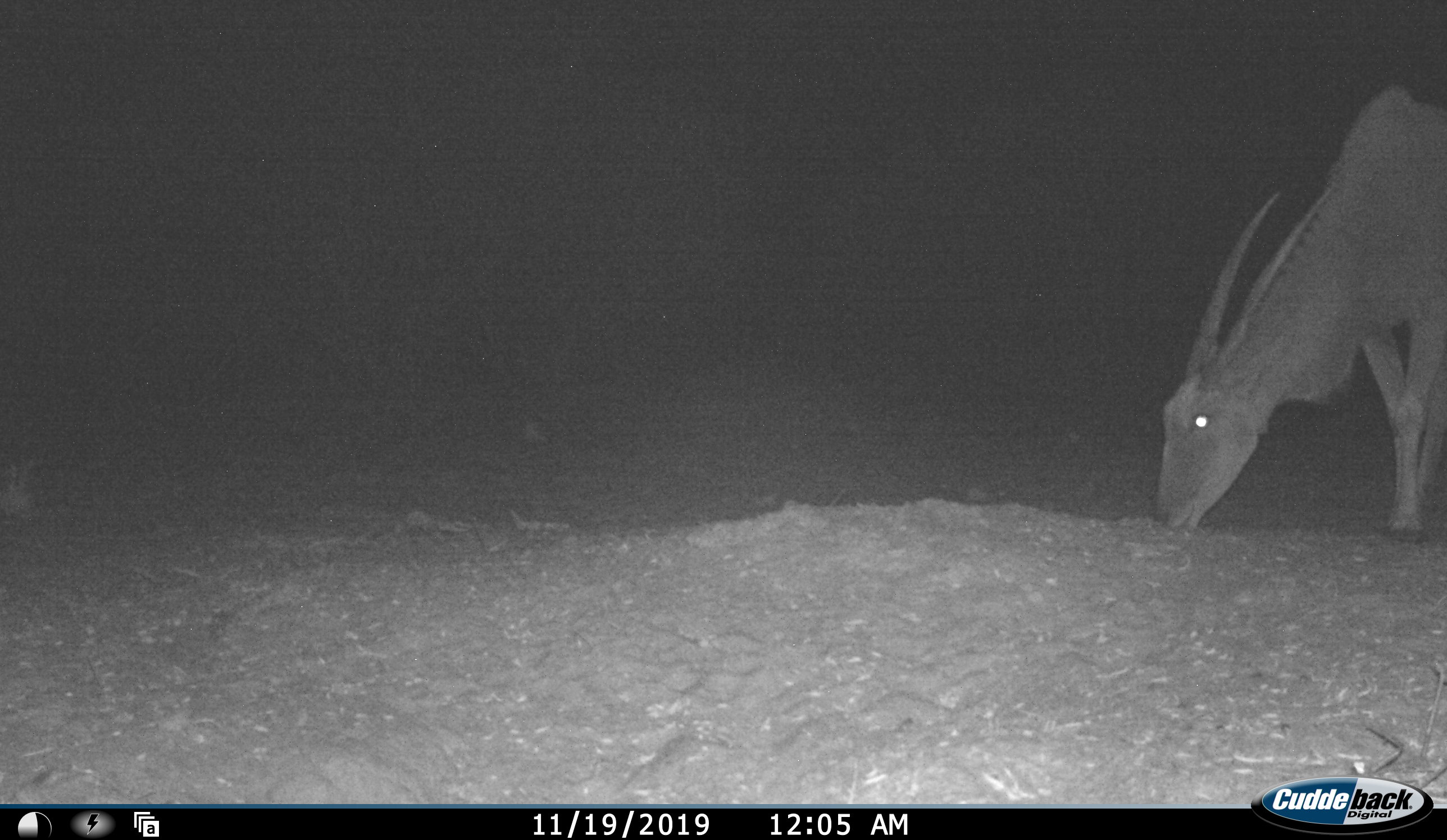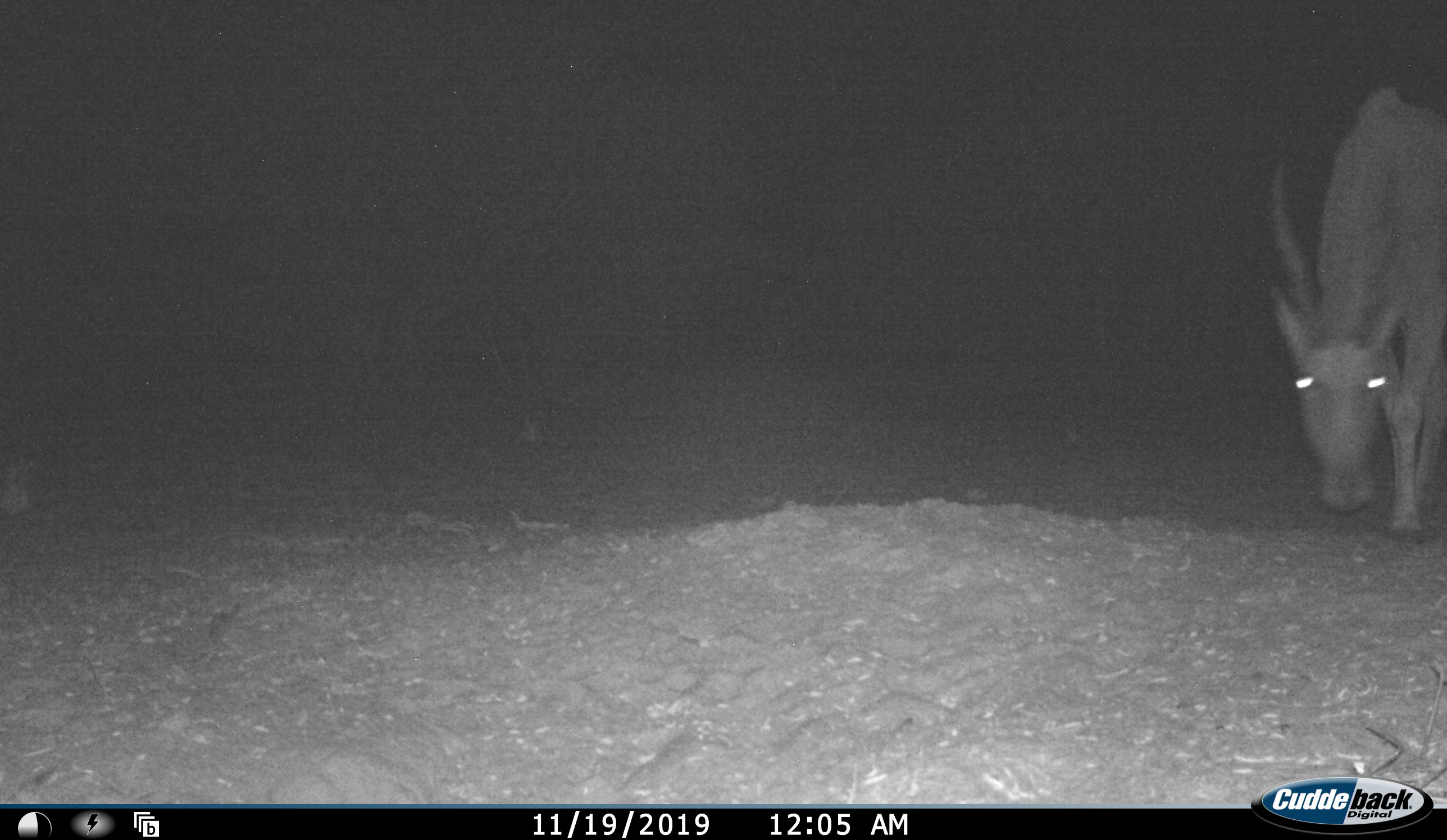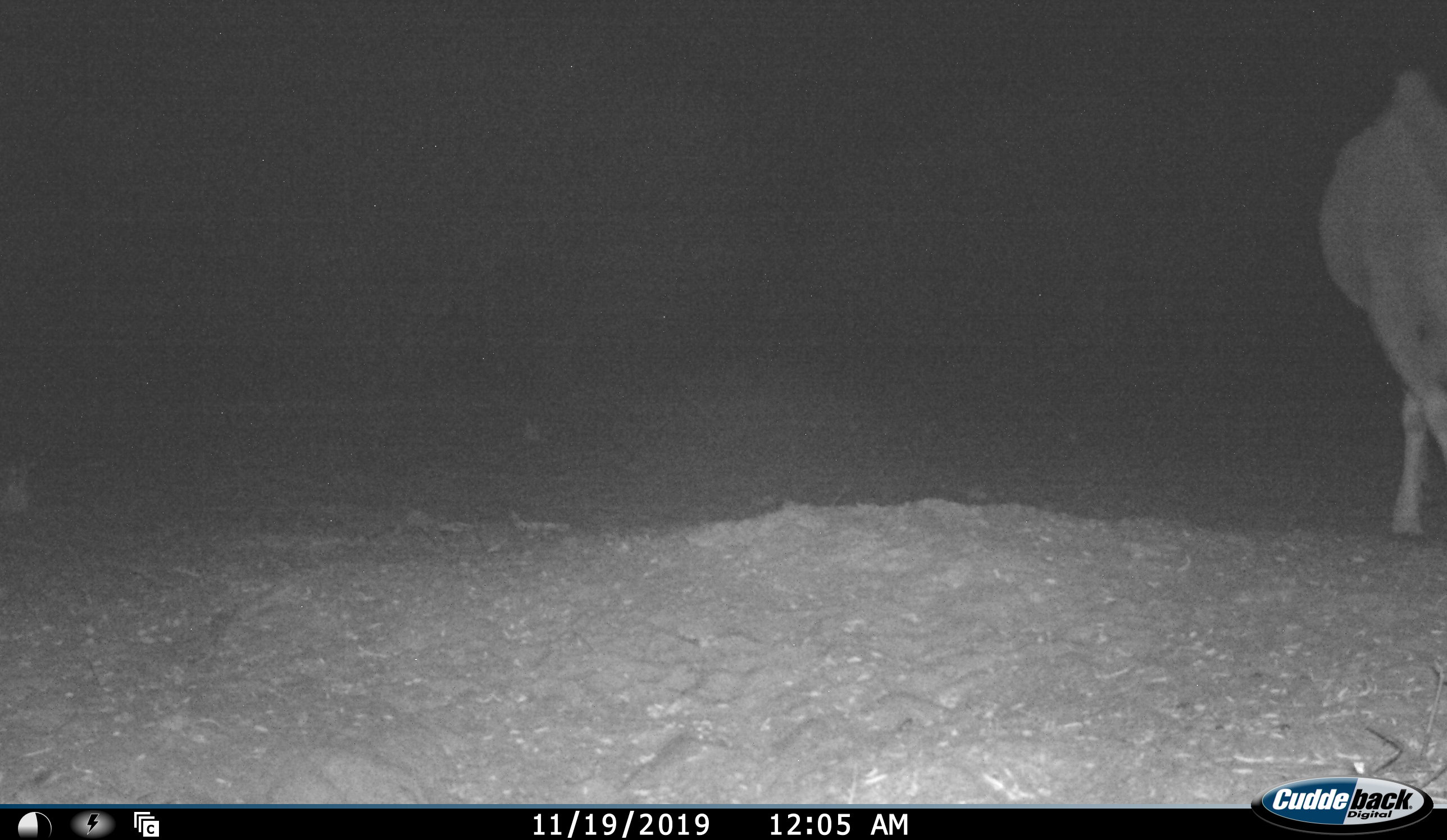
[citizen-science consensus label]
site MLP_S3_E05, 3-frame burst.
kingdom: Animalia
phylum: Chordata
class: Mammalia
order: Artiodactyla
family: Bovidae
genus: Tragelaphus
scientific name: Tragelaphus oryx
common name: eland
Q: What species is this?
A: Eland (Tragelaphus oryx).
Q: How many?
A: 1.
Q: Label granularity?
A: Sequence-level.